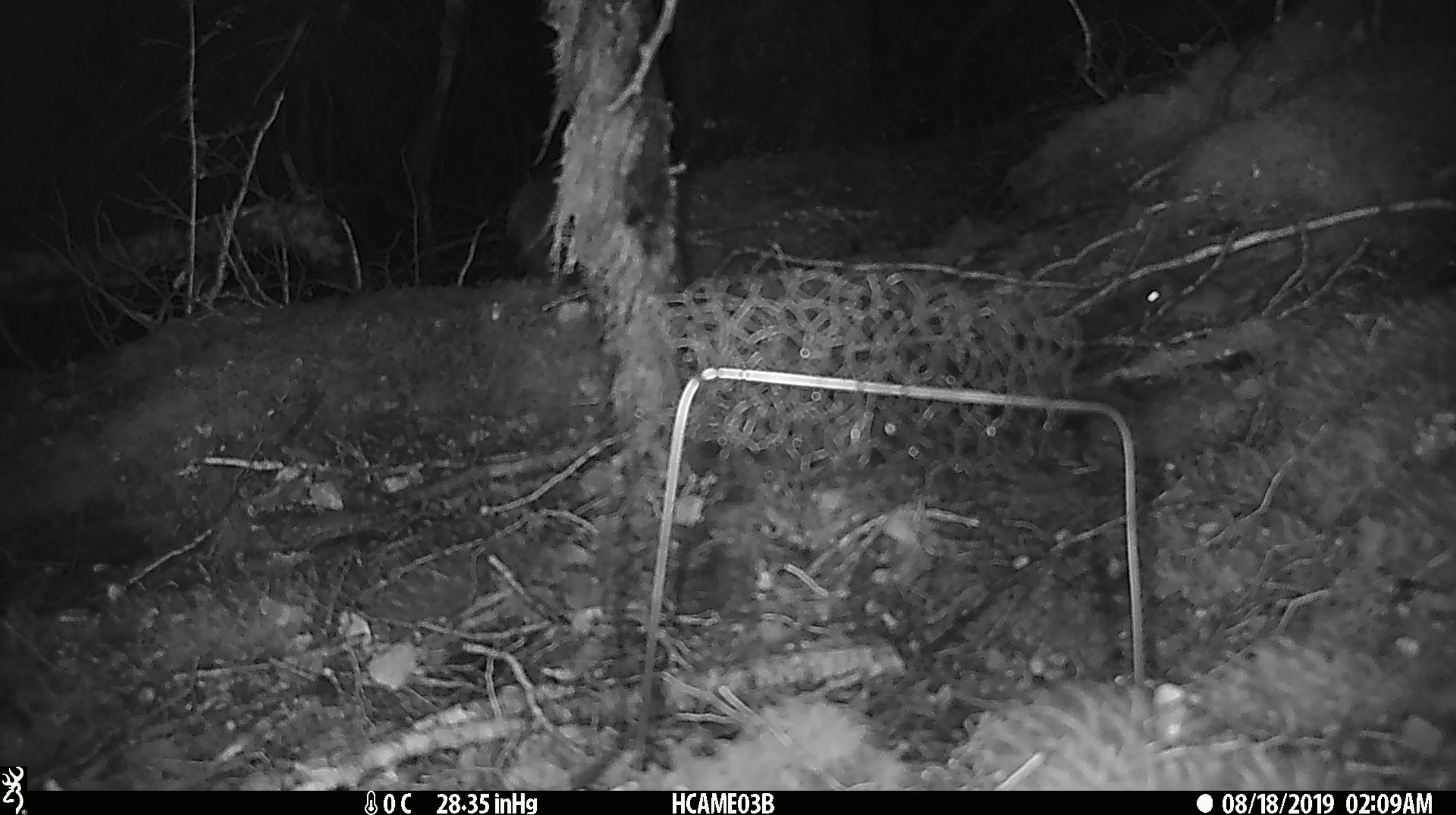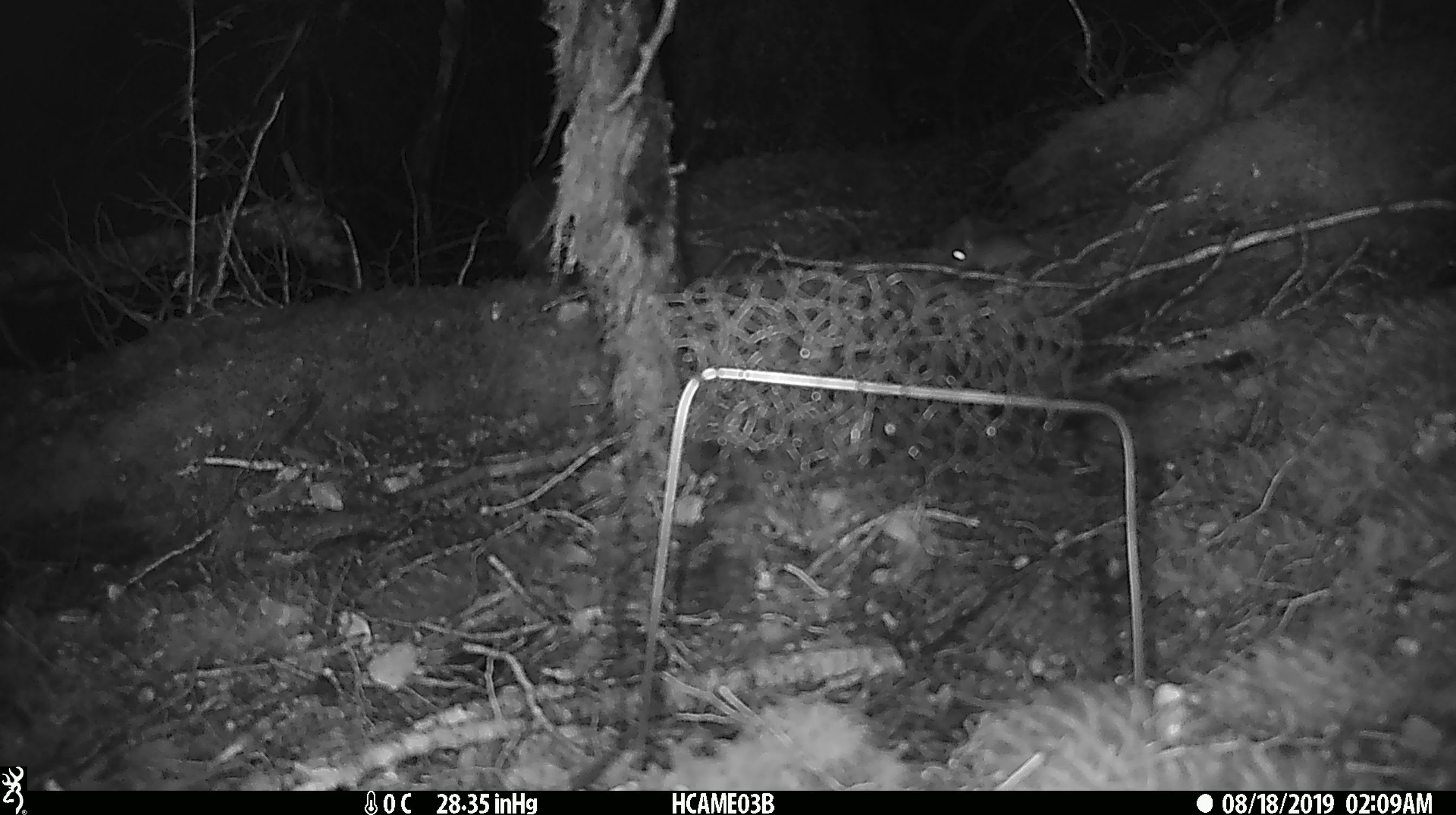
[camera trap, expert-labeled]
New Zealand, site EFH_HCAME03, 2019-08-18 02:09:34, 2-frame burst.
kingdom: Animalia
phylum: Chordata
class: Mammalia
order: Rodentia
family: Muridae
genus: Mus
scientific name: Mus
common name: mouse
Mouse (Mus).